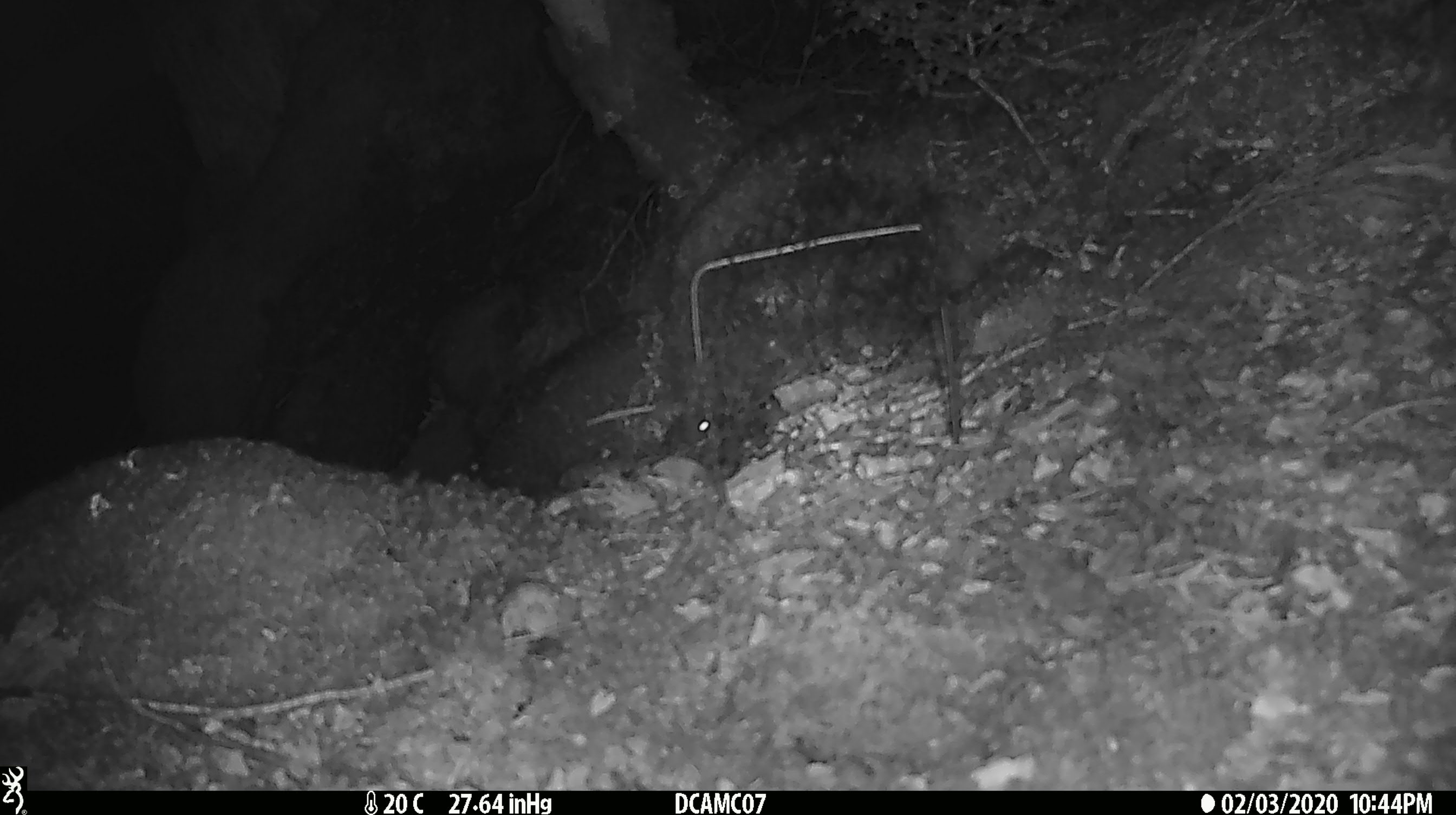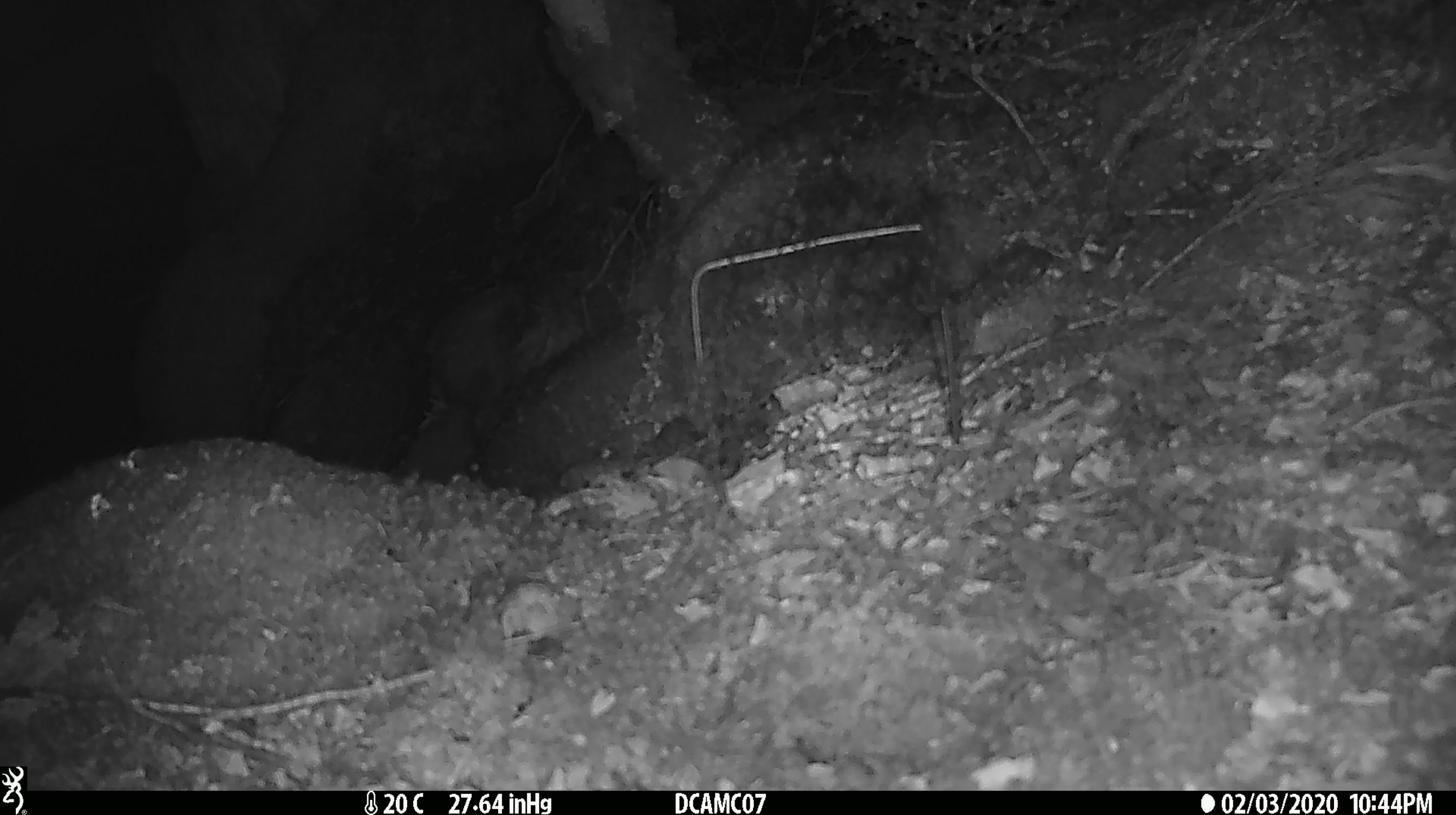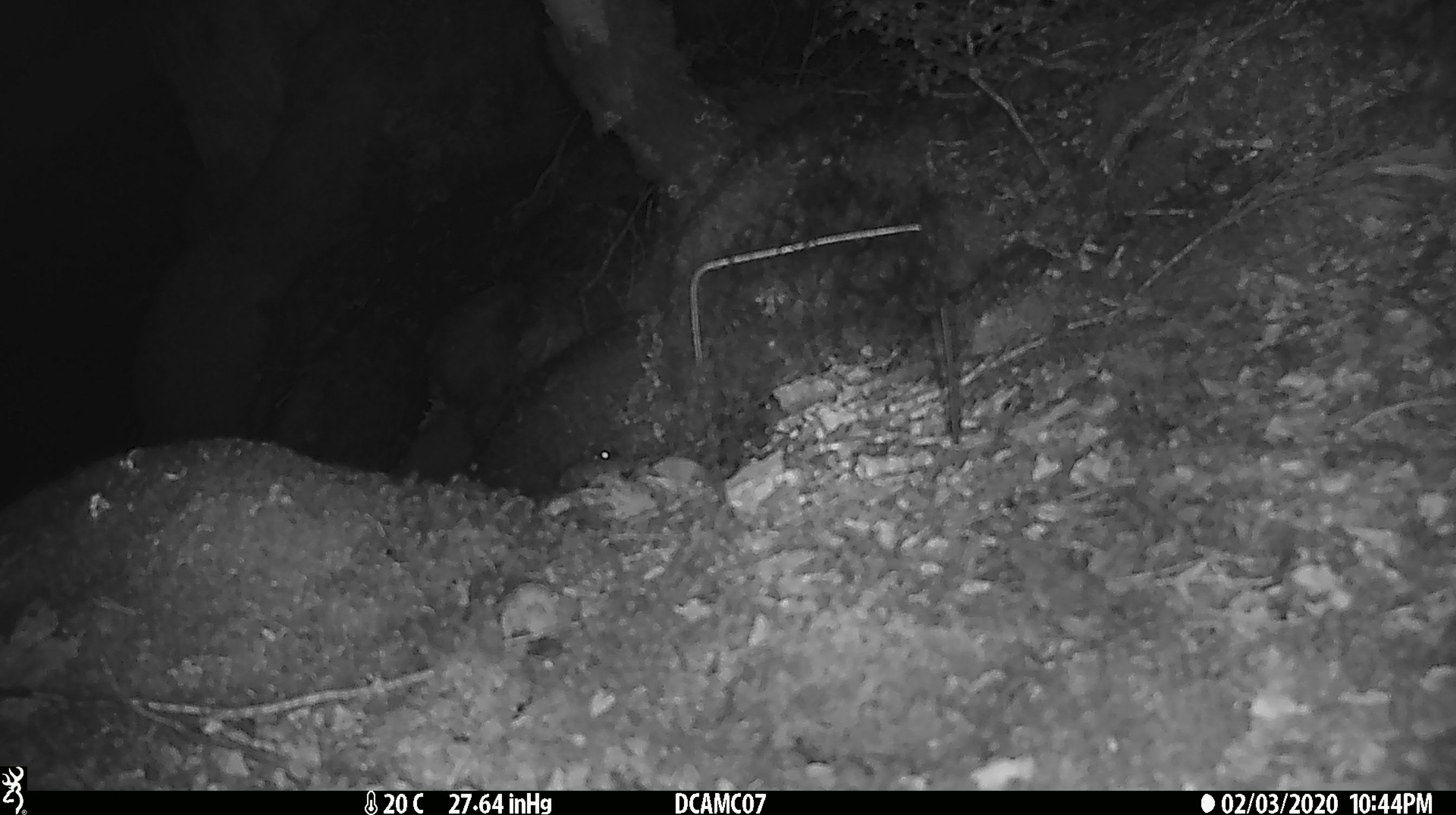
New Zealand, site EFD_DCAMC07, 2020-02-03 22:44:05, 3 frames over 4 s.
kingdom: Animalia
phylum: Chordata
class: Mammalia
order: Rodentia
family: Muridae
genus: Mus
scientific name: Mus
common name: mouse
Mouse (Mus).